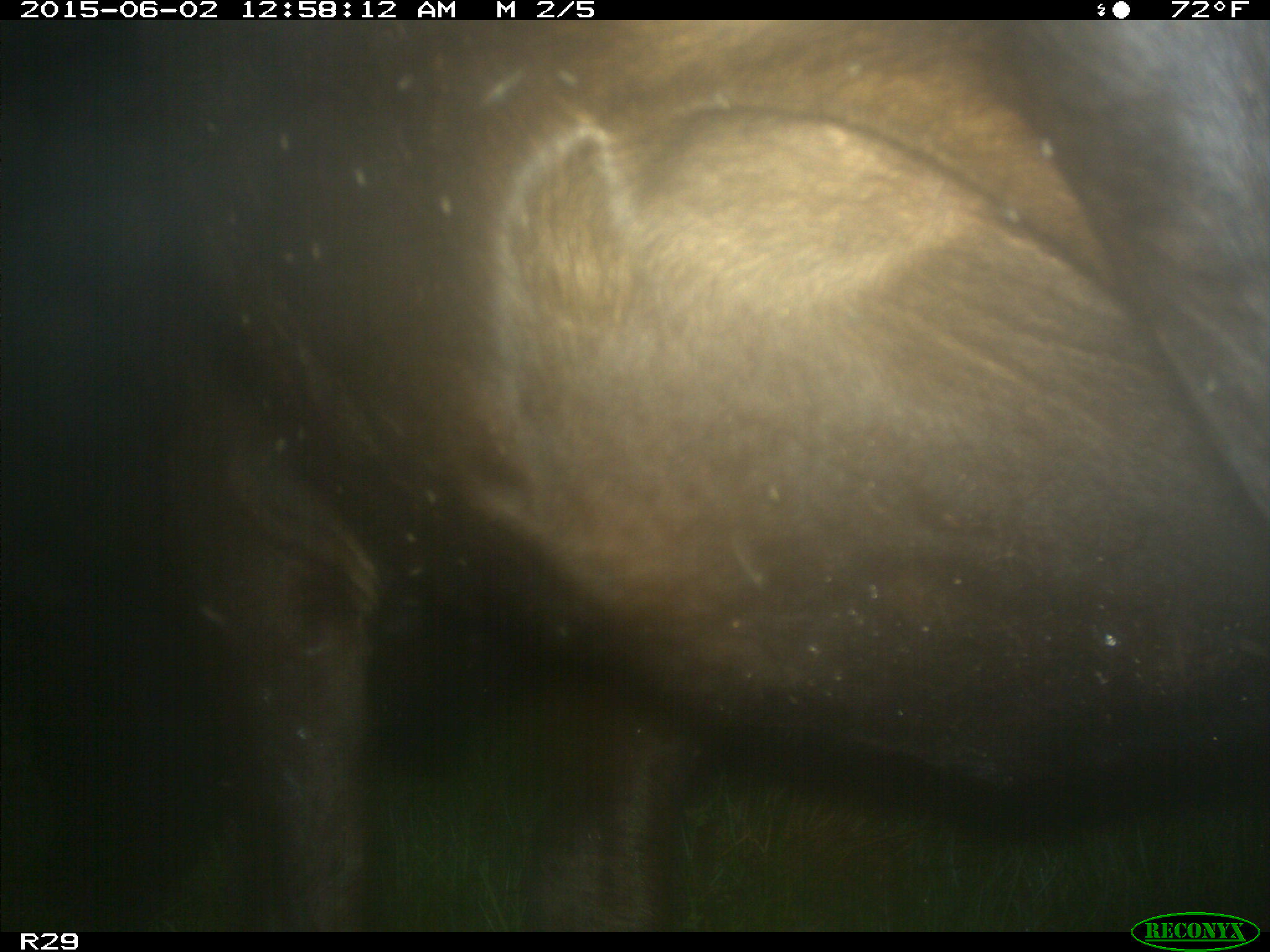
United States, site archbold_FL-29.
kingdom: Animalia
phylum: Chordata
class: Mammalia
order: Artiodactyla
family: Bovidae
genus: Bos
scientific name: Bos taurus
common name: domestic cow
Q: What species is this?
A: Bos taurus (domestic cow).